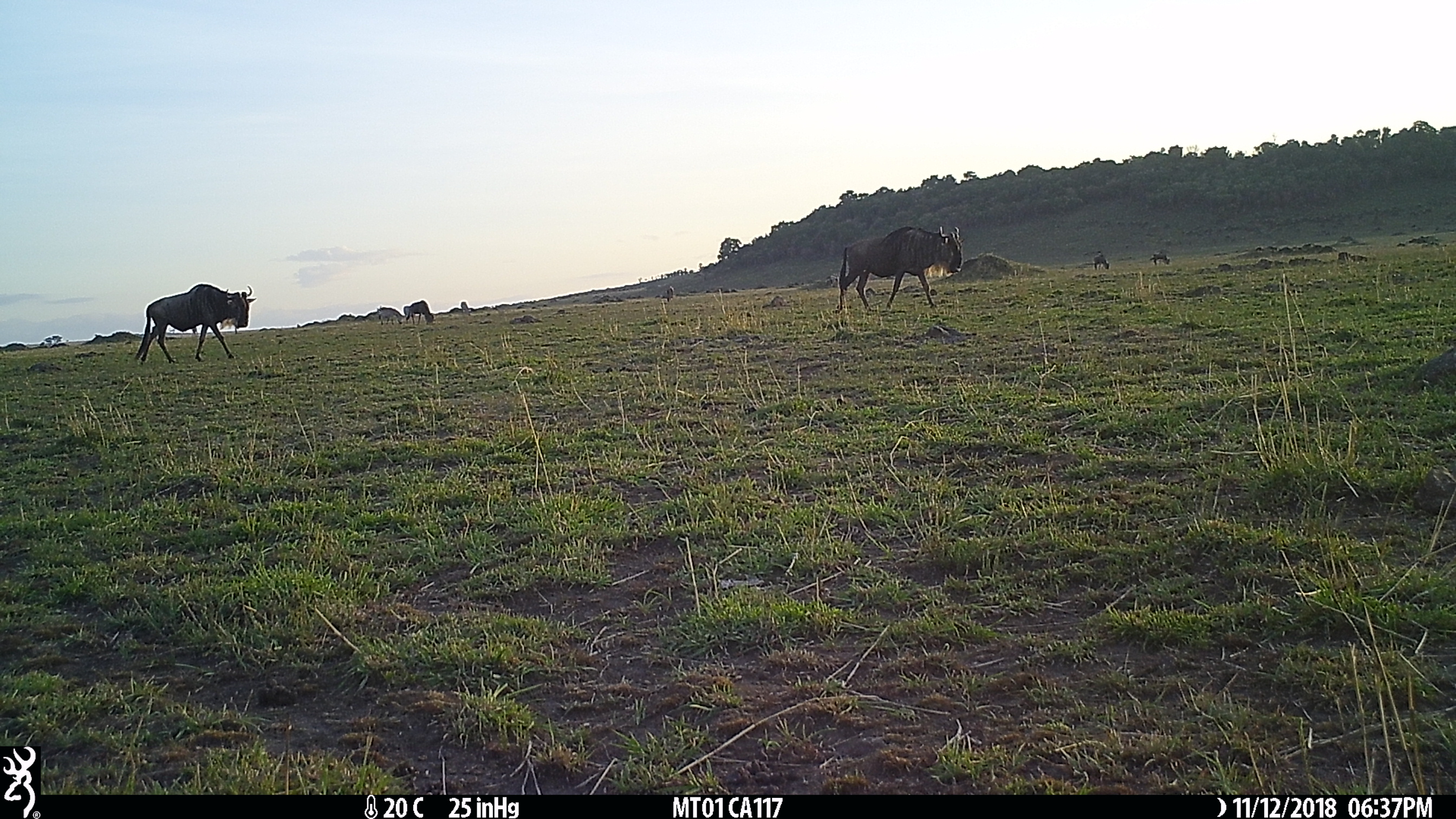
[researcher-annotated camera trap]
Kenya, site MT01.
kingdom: Animalia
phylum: Chordata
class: Mammalia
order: Artiodactyla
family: Bovidae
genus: Connochaetes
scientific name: Connochaetes taurinus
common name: blue wildebeest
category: wildebeest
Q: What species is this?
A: Wildebeest (blue wildebeest) (Connochaetes taurinus).